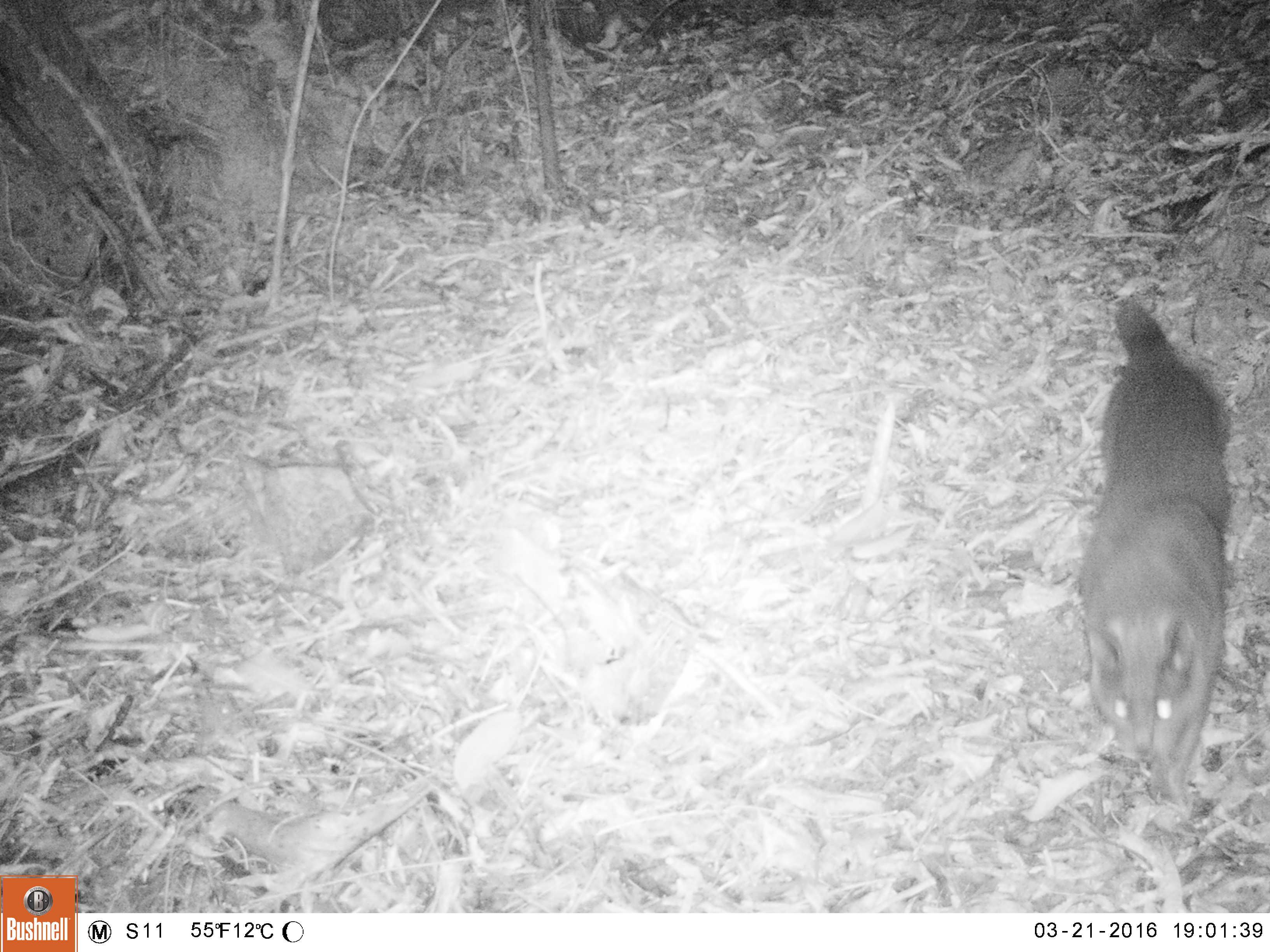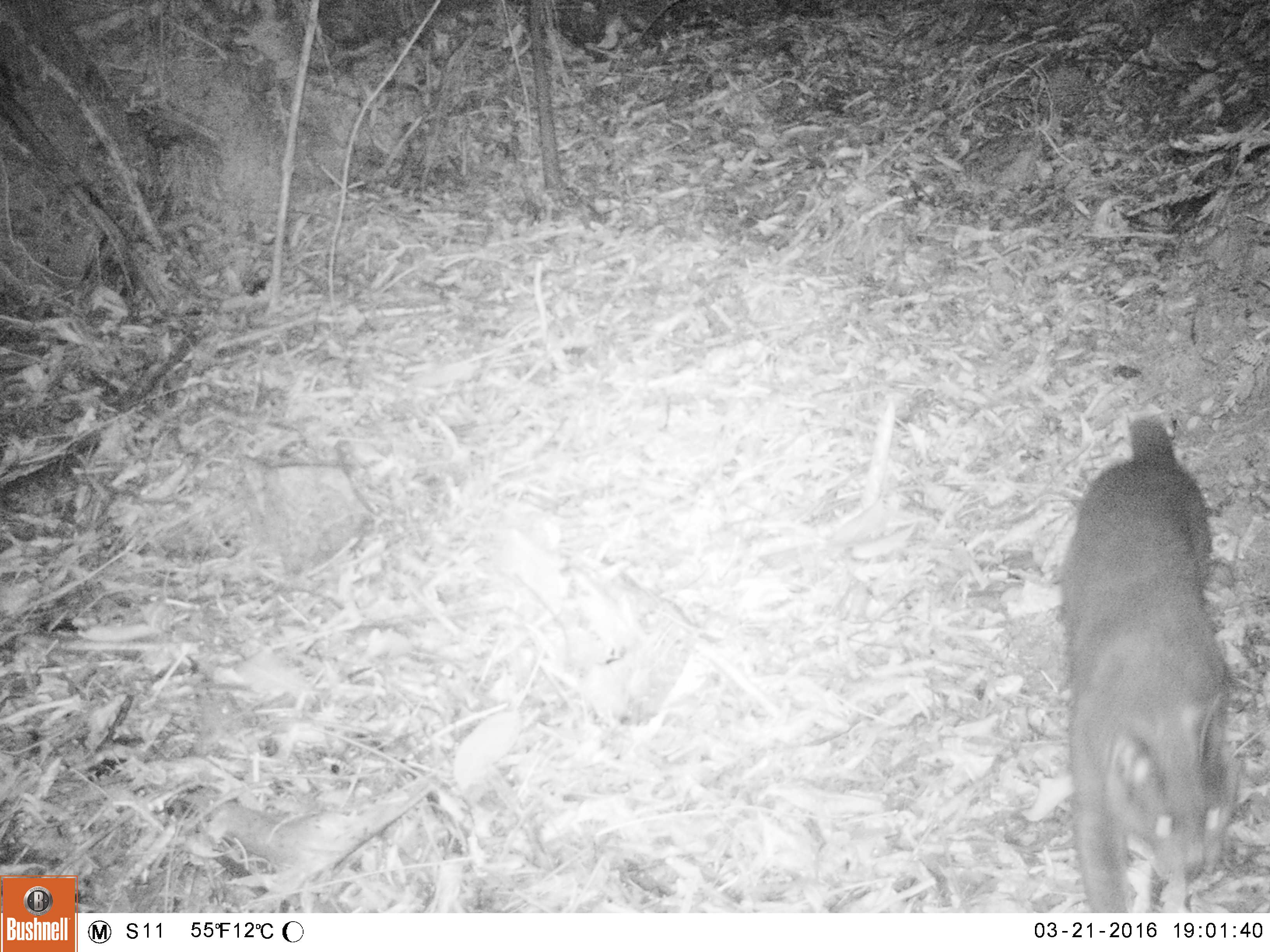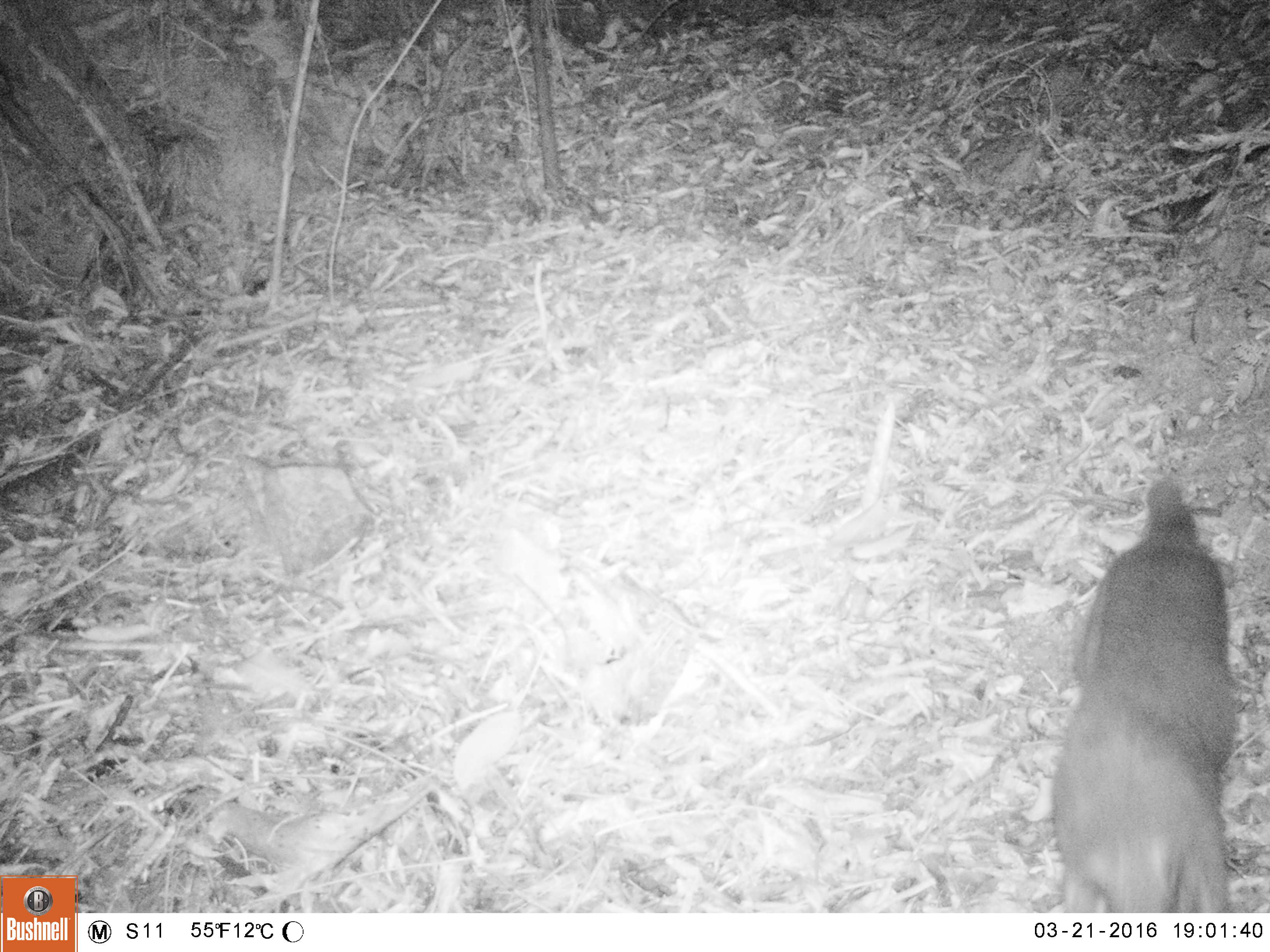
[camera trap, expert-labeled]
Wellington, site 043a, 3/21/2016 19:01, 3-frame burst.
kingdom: Animalia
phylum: Chordata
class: Mammalia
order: Carnivora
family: Felidae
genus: Felis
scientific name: Felis catus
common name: cat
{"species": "cat (Felis catus)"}